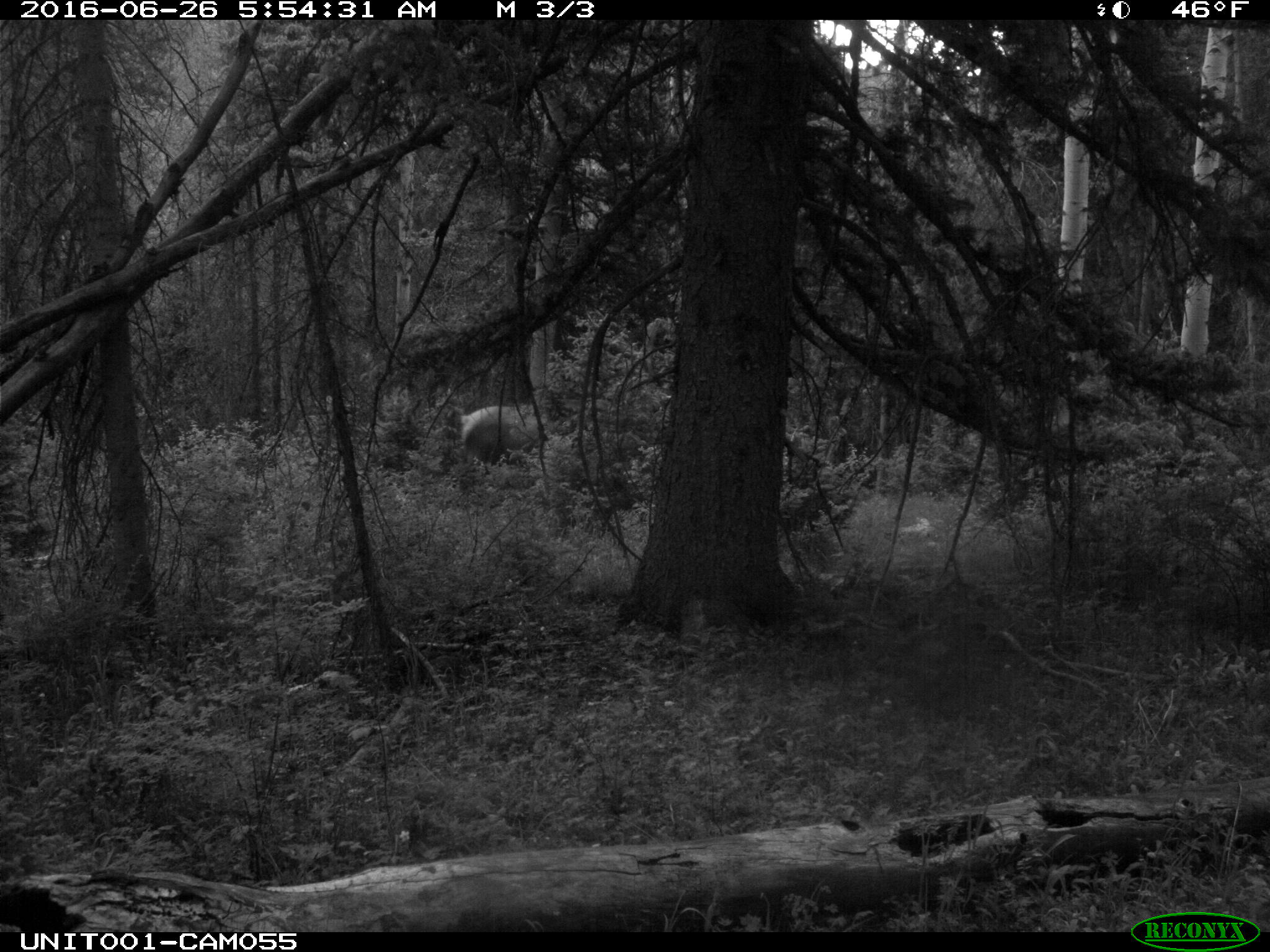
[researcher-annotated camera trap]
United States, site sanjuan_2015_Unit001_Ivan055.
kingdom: Animalia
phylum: Chordata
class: Mammalia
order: Artiodactyla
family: Cervidae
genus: Cervus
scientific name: Cervus elaphus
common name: red deer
Cervus elaphus (red deer).